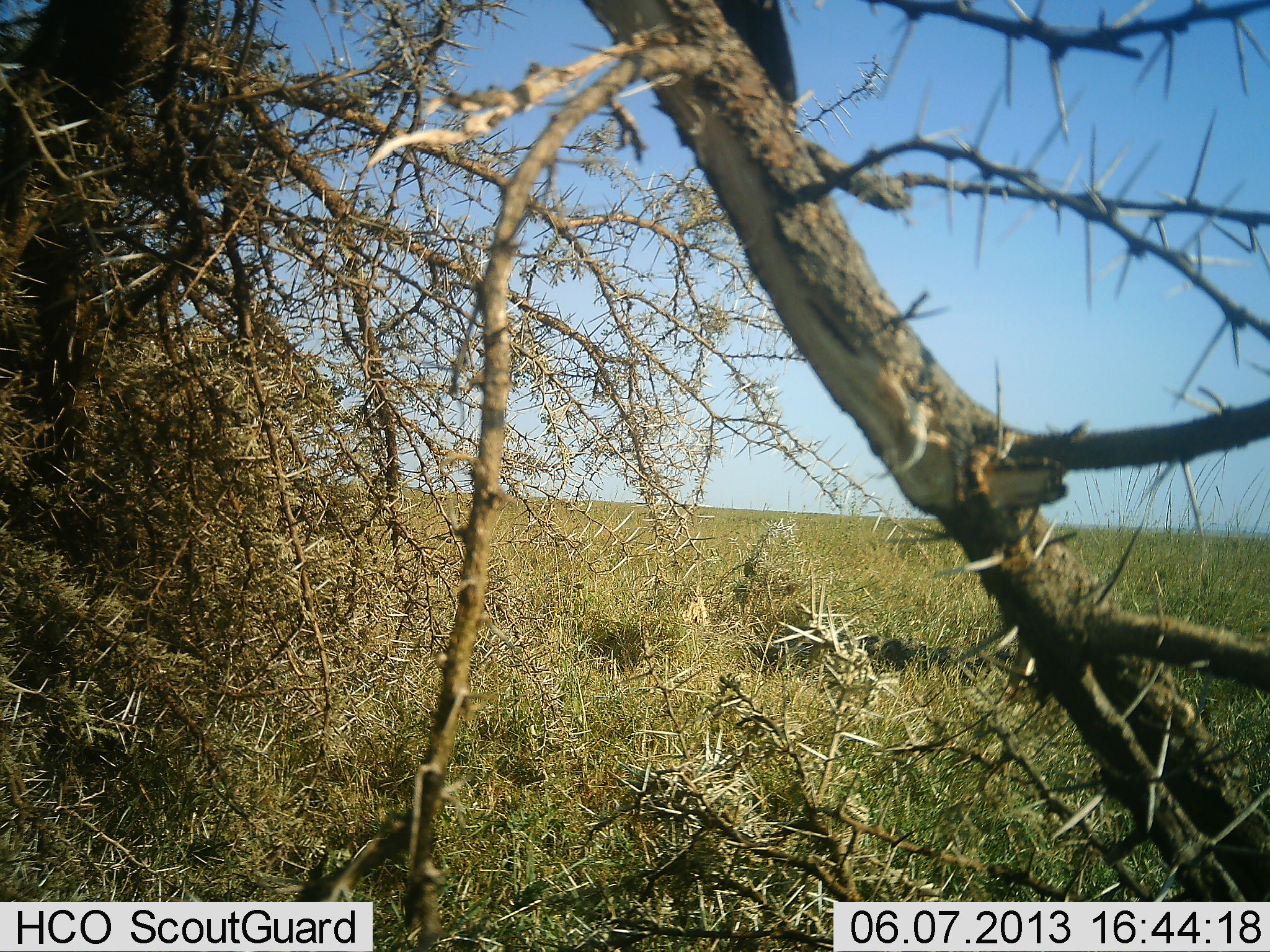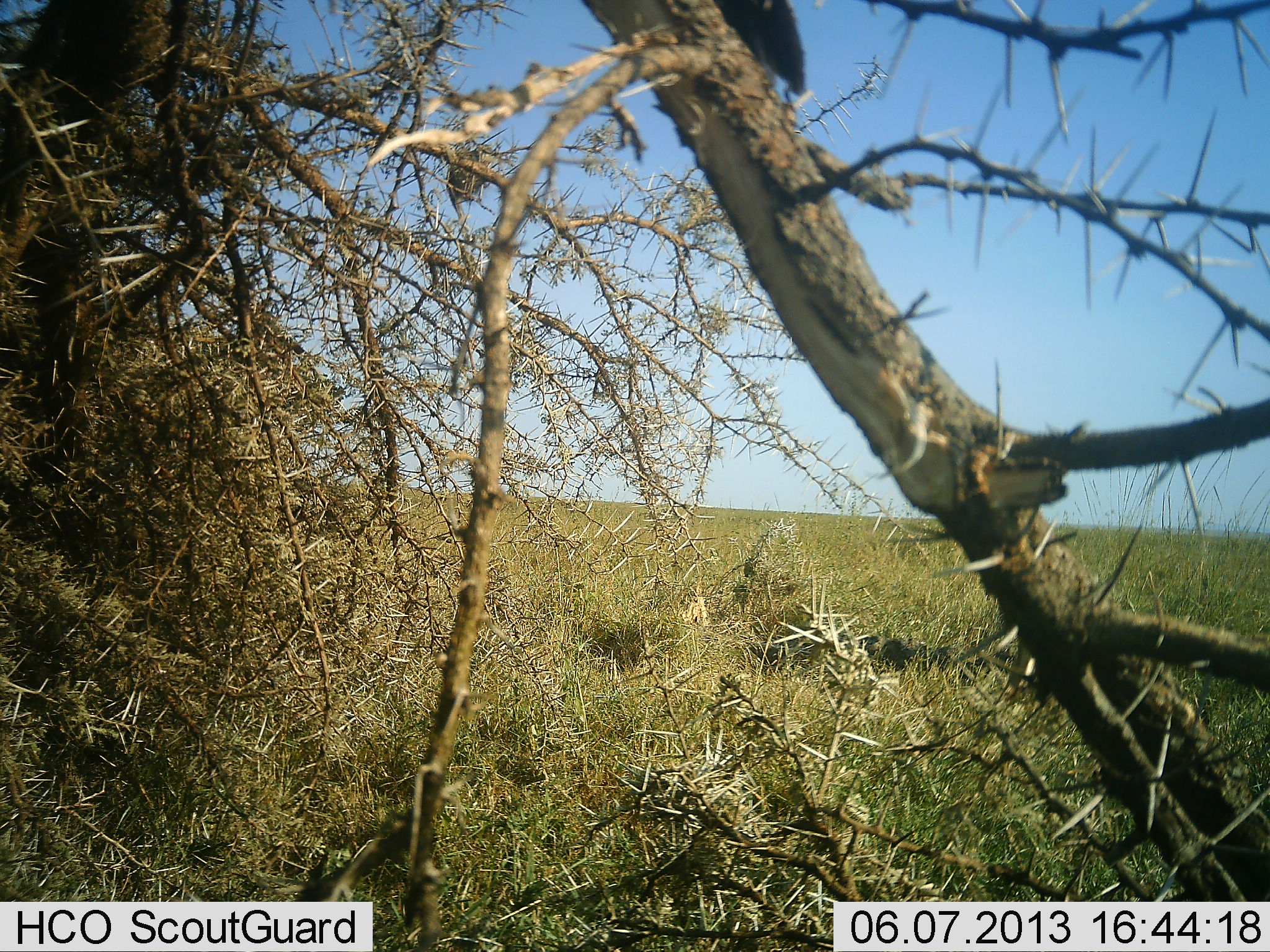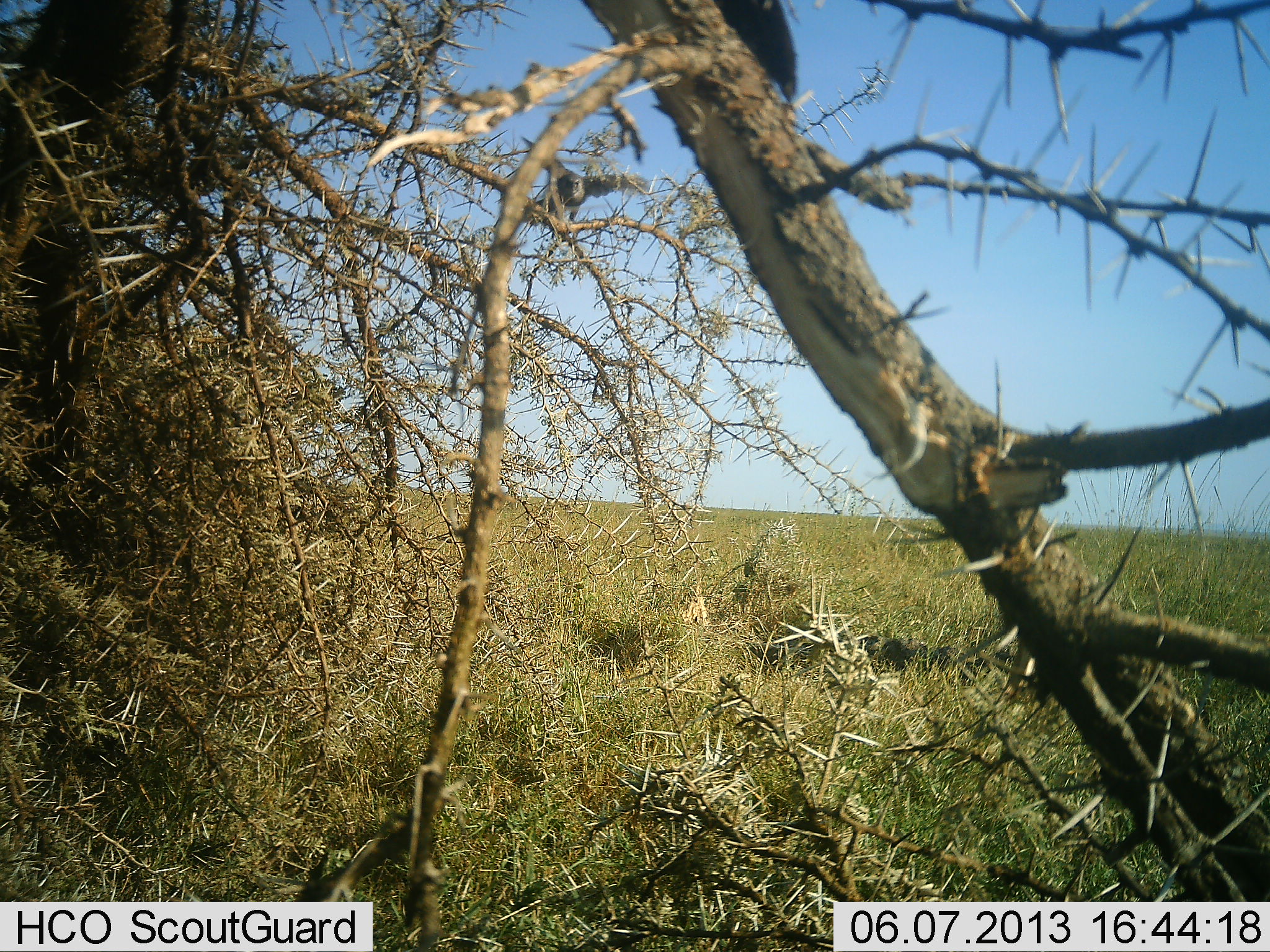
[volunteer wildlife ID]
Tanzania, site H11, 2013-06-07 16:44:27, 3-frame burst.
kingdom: Animalia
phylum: Chordata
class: Aves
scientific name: Aves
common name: bird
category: otherbird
Otherbird (bird) (Aves), count 2. Behavior (volunteer vote fractions): standing 40%, resting 0%, moving 90%, interacting 0%. Young present (vote fraction): 0%. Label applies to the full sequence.